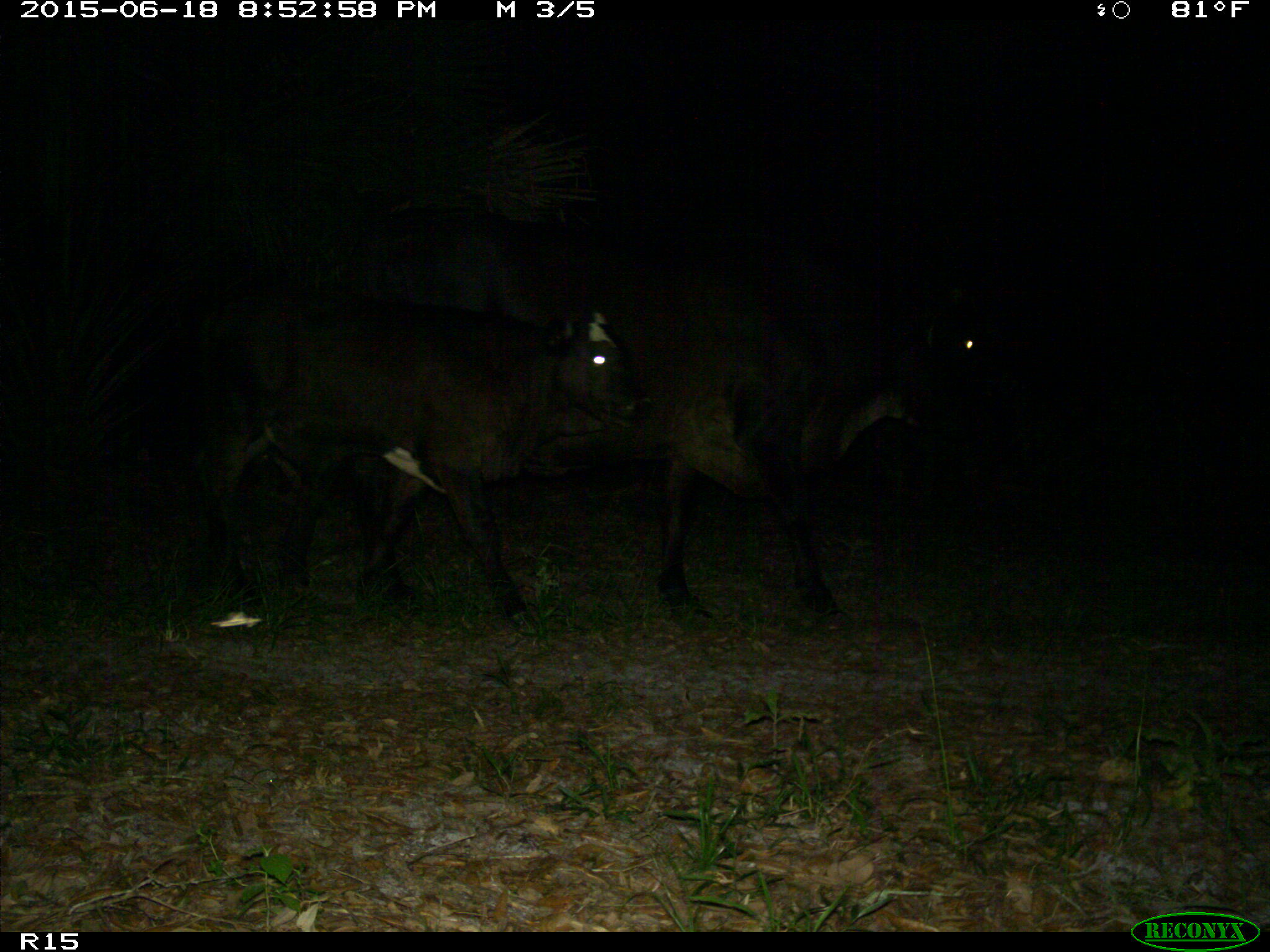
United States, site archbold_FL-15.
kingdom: Animalia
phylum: Chordata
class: Mammalia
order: Artiodactyla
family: Bovidae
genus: Bos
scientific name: Bos taurus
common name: domestic cow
Bos taurus (domestic cow).